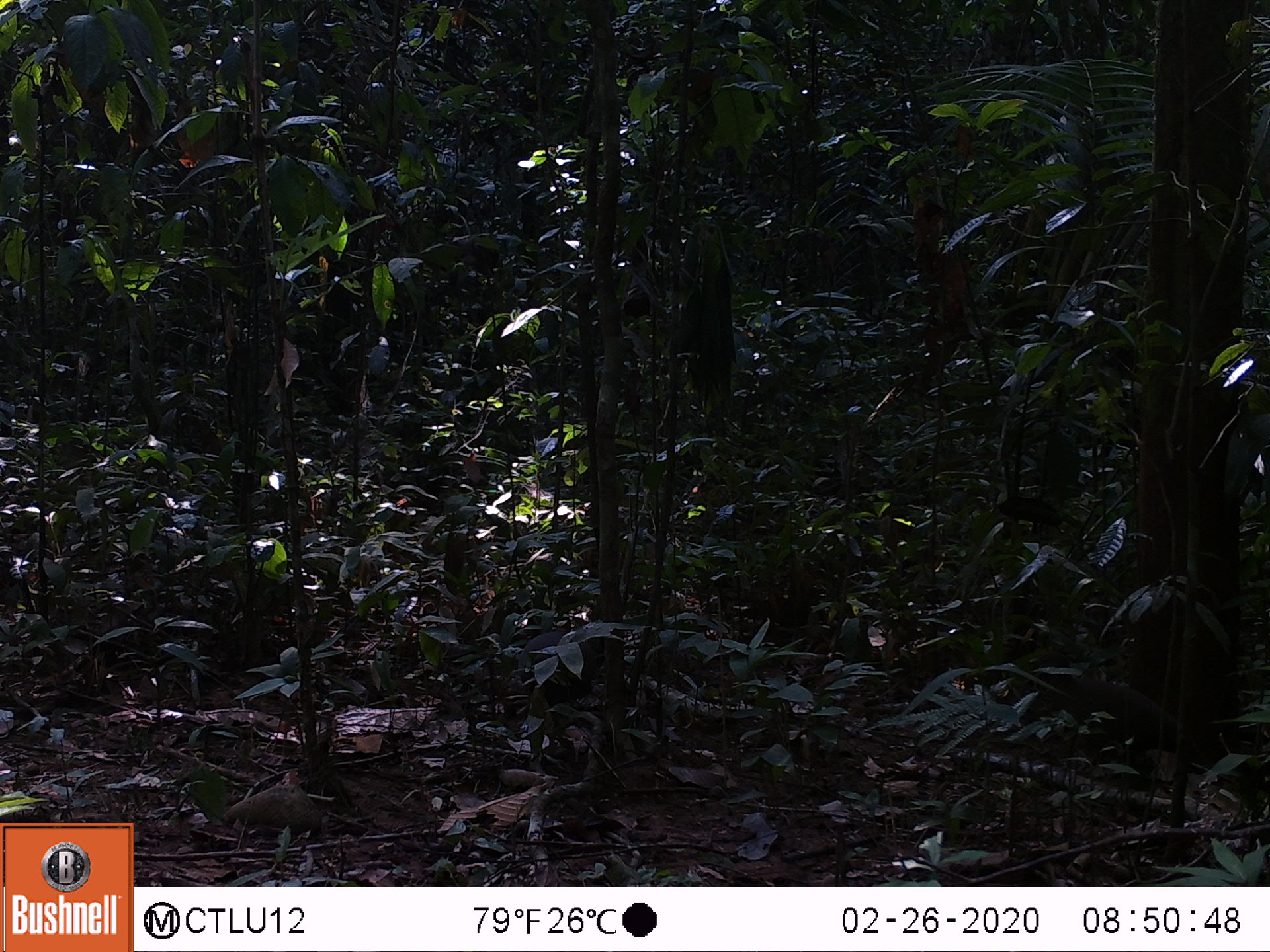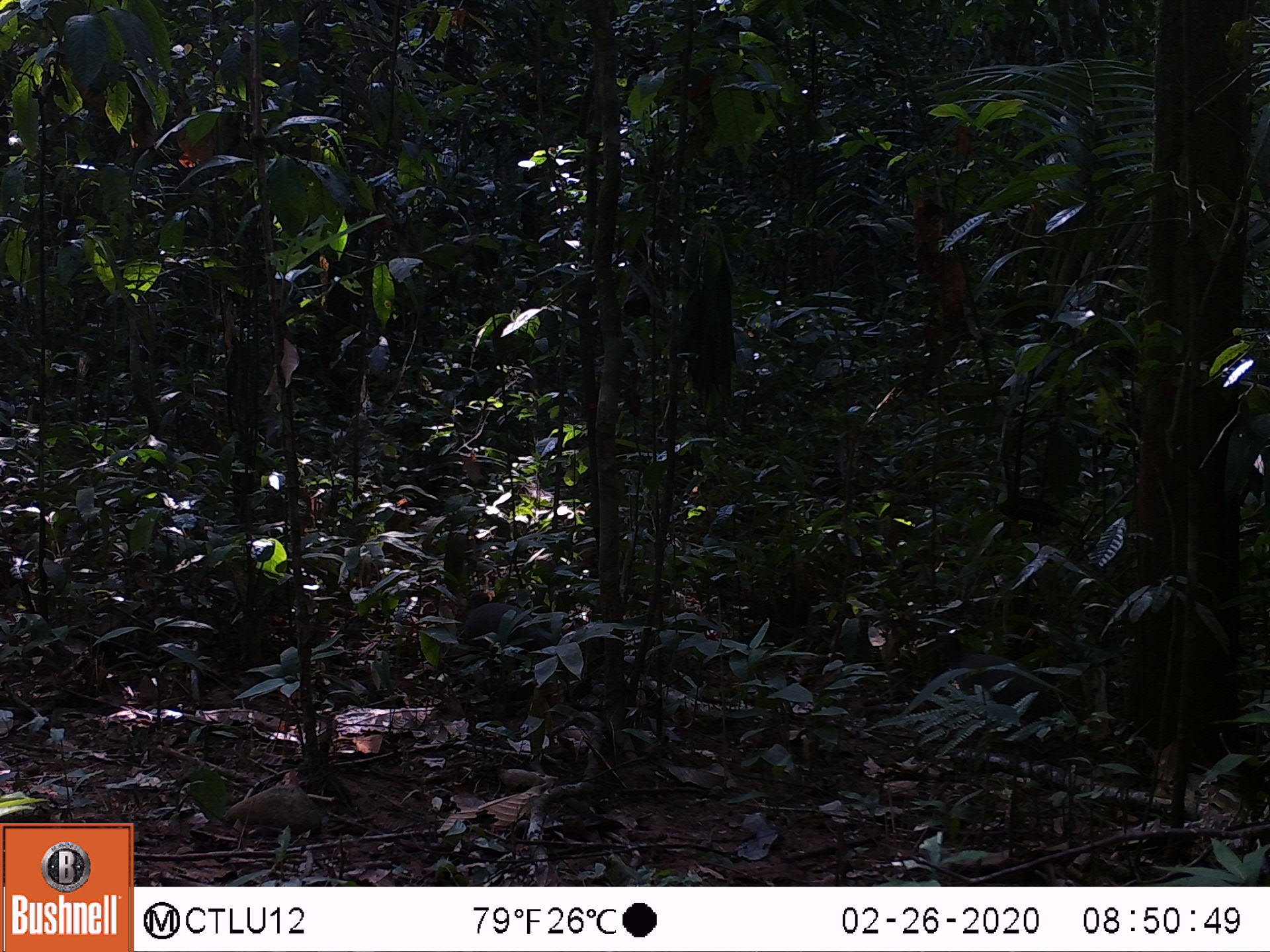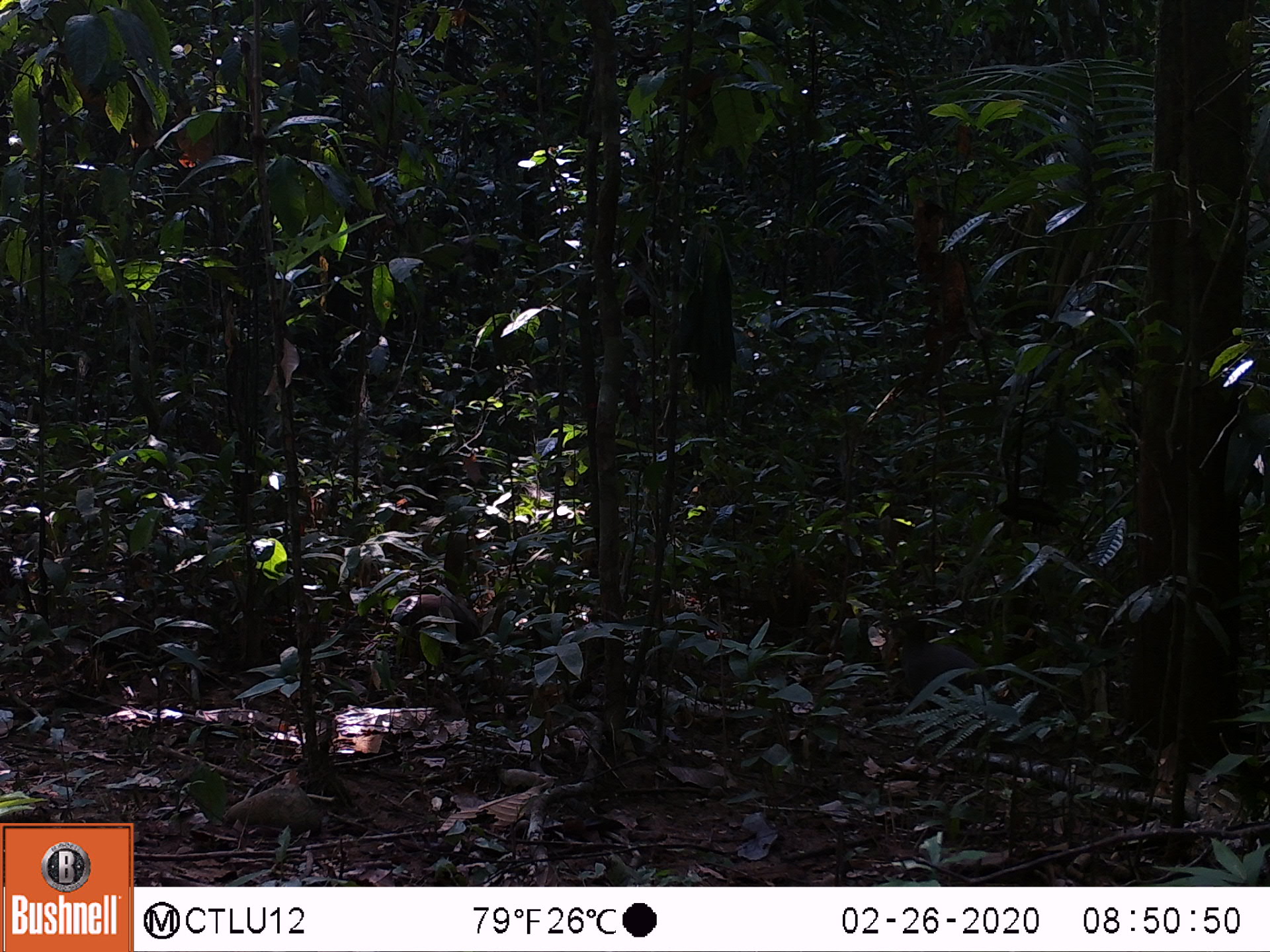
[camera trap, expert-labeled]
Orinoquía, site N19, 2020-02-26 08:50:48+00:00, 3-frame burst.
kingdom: Animalia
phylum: Chordata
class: Aves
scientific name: Aves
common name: bird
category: unknown bird